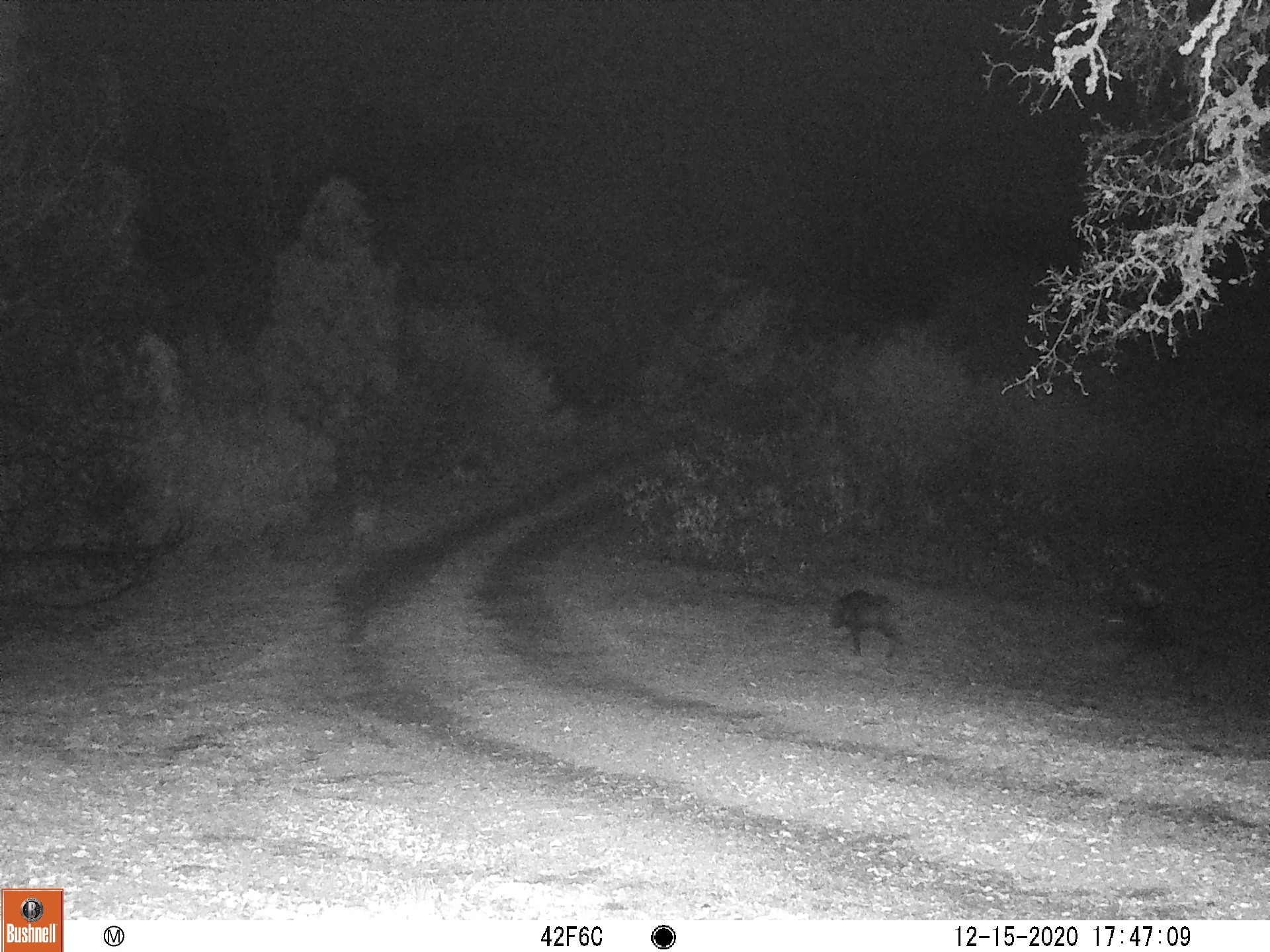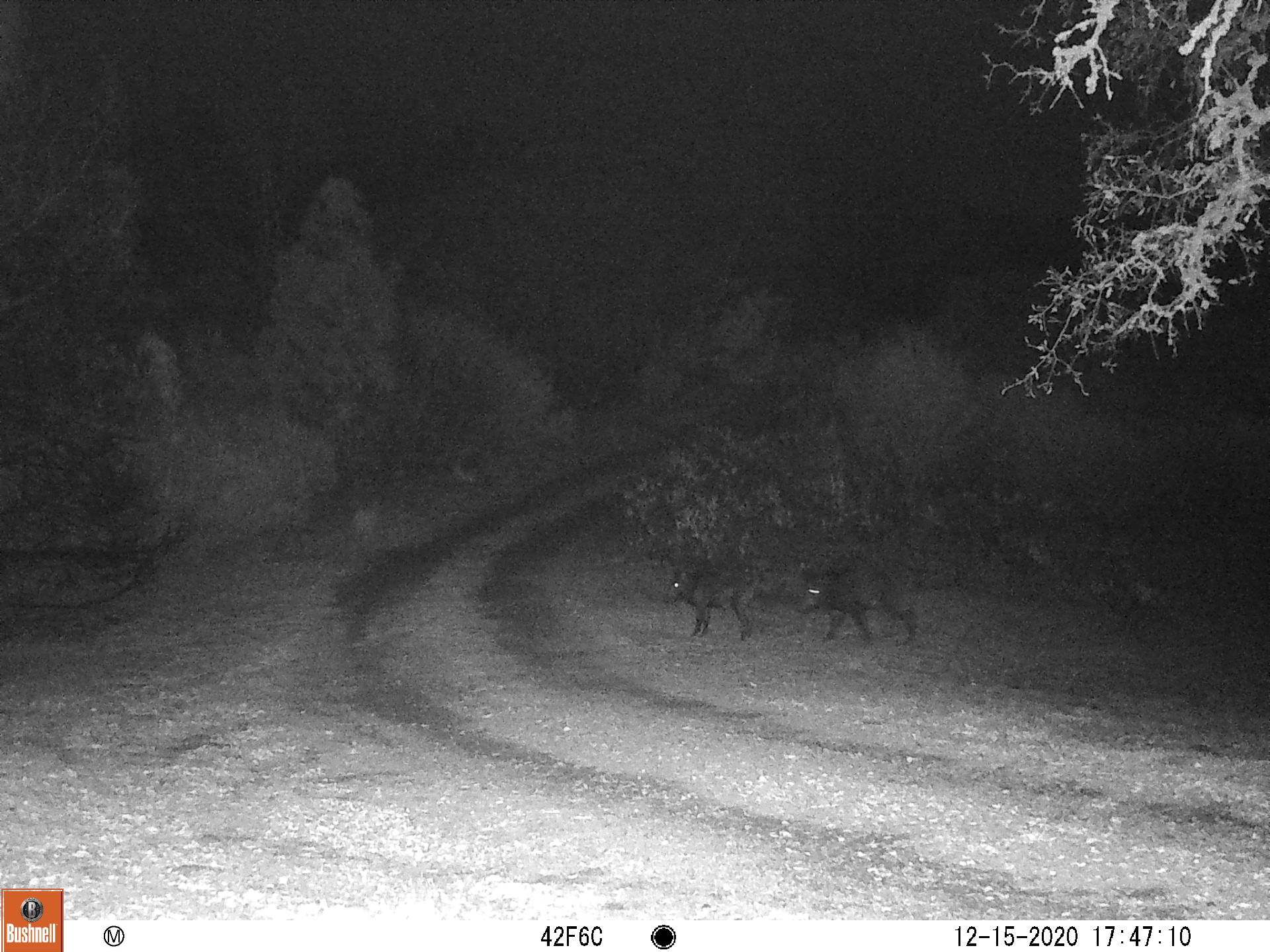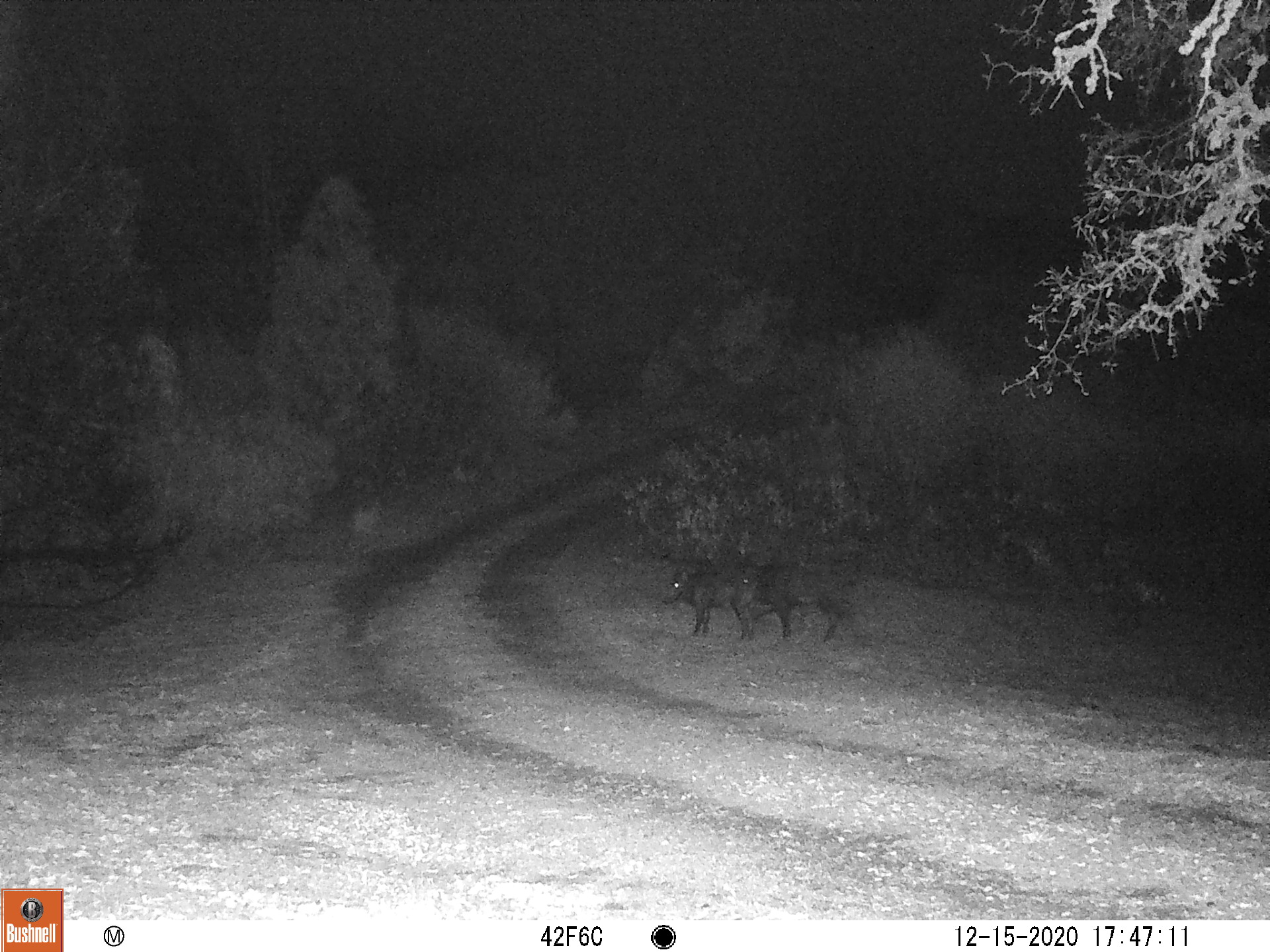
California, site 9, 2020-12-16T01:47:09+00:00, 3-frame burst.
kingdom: Animalia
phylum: Chordata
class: Mammalia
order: Artiodactyla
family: Suidae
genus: Sus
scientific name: Sus scrofa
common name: wild boar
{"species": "wild boar (Sus scrofa)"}